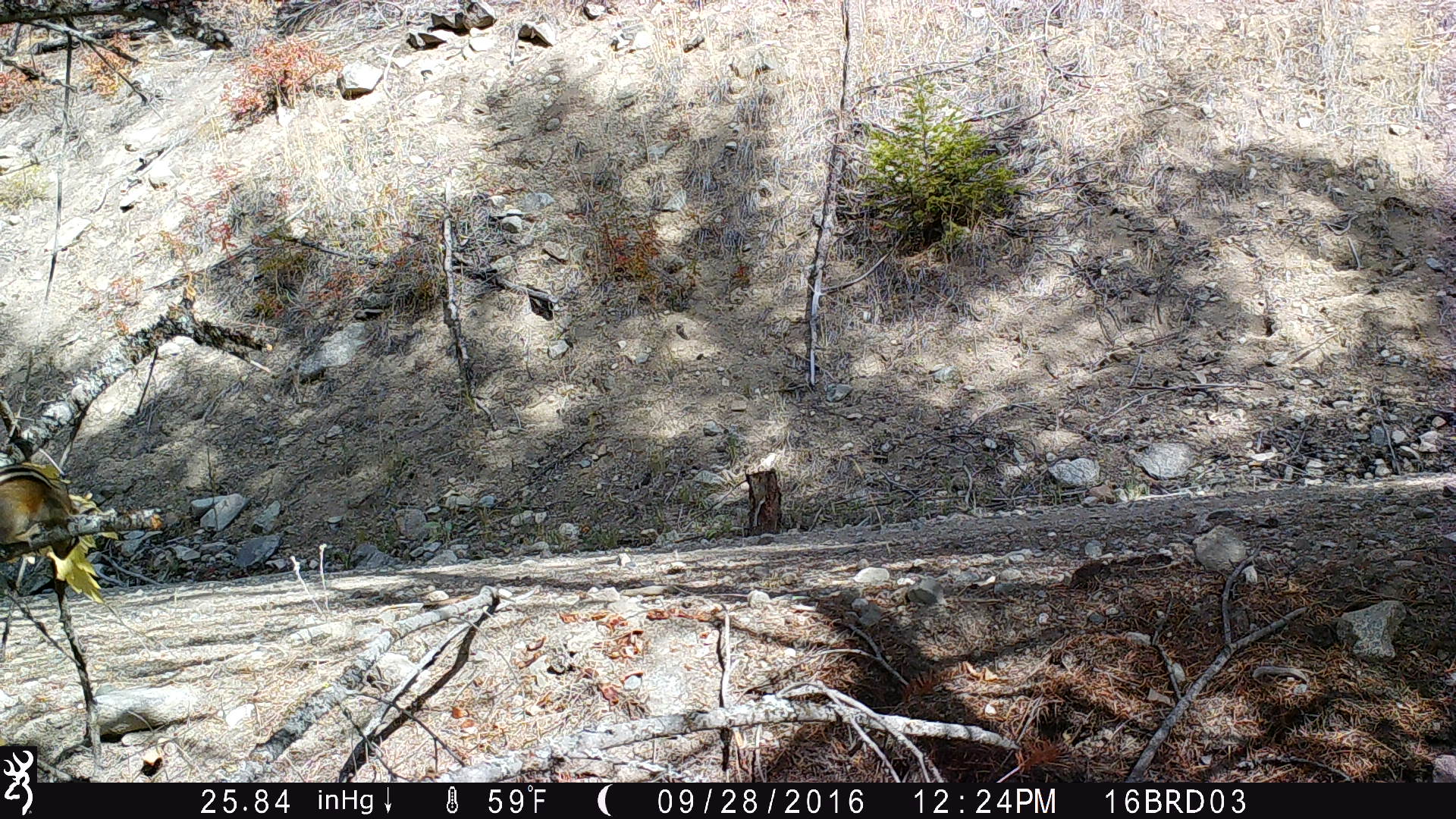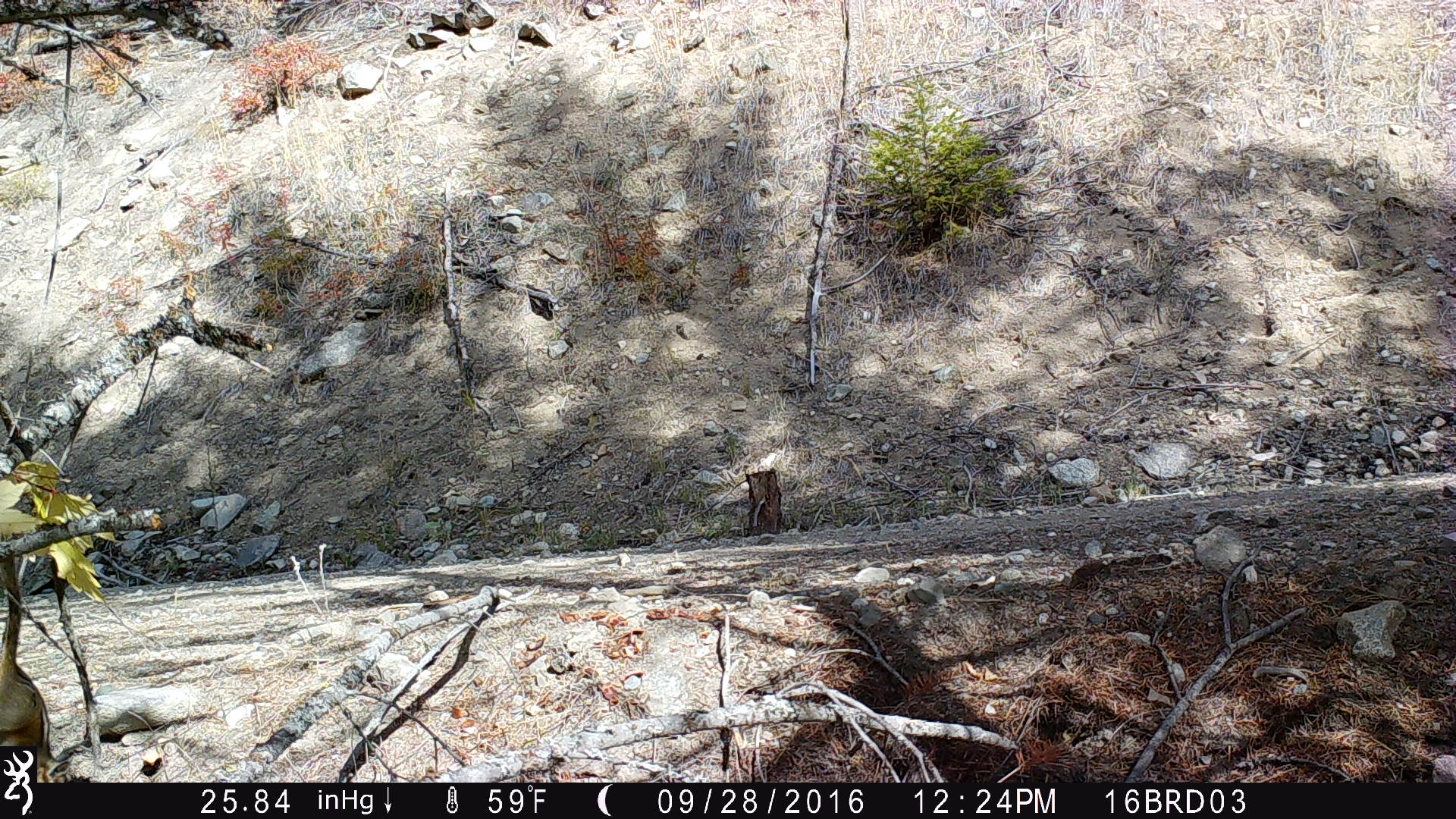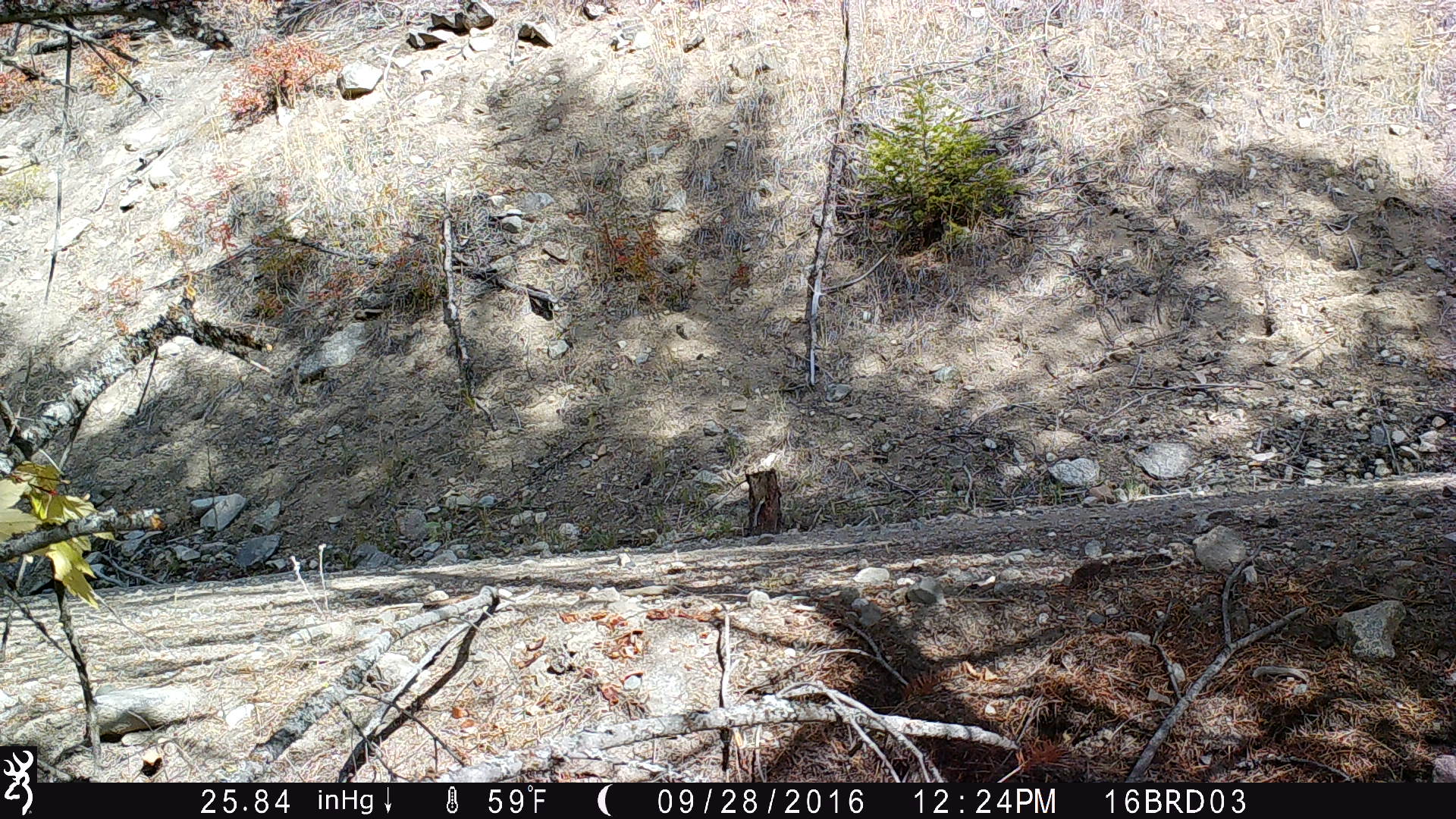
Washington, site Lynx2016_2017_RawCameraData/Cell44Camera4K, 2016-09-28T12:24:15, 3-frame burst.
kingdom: Animalia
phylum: Chordata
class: Mammalia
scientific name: Mammalia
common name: small mammal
Small mammal (Mammalia). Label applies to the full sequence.